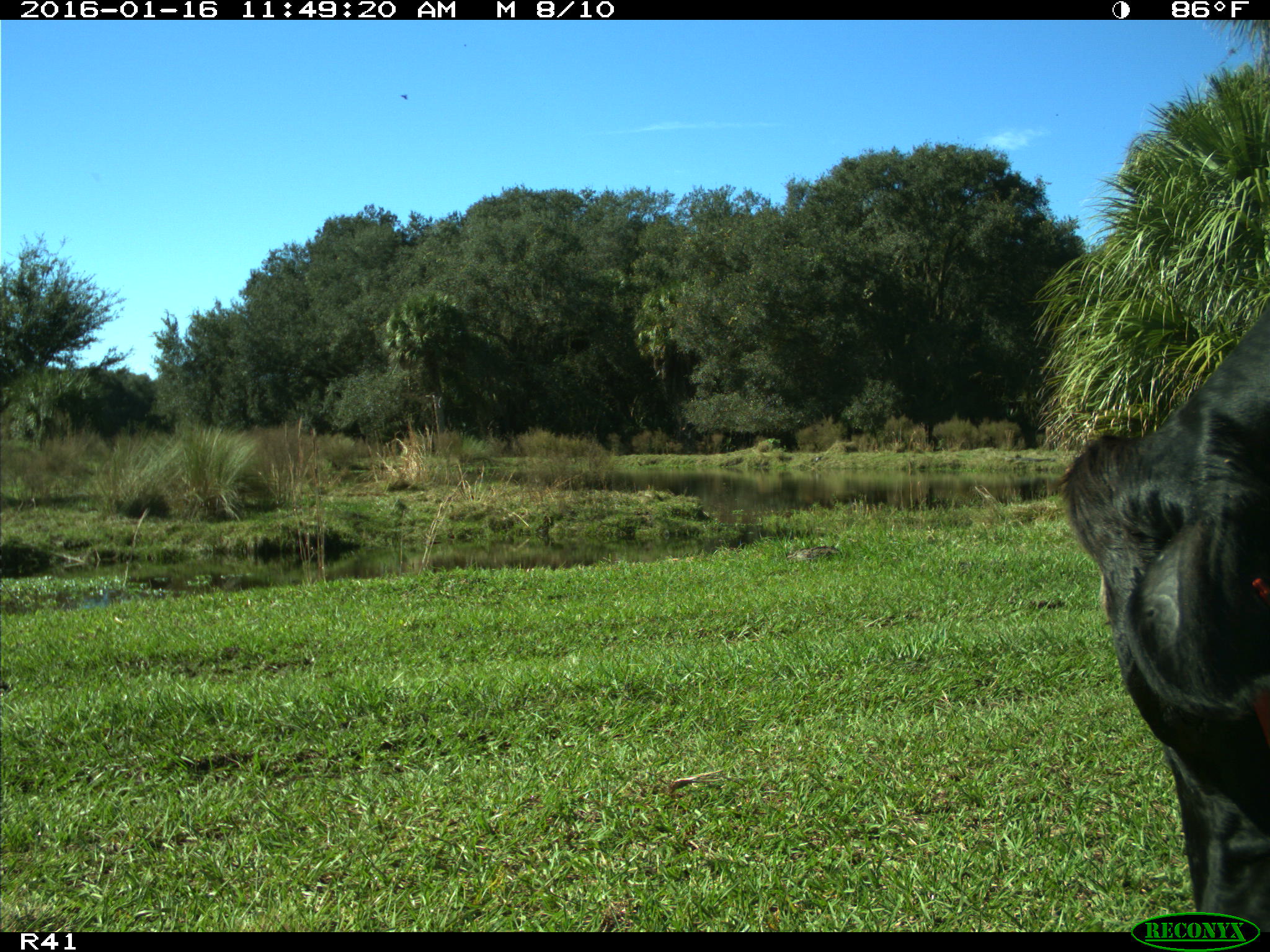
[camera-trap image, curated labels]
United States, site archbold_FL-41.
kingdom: Animalia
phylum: Chordata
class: Mammalia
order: Artiodactyla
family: Bovidae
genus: Bos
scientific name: Bos taurus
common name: domestic cow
Bos taurus (domestic cow).